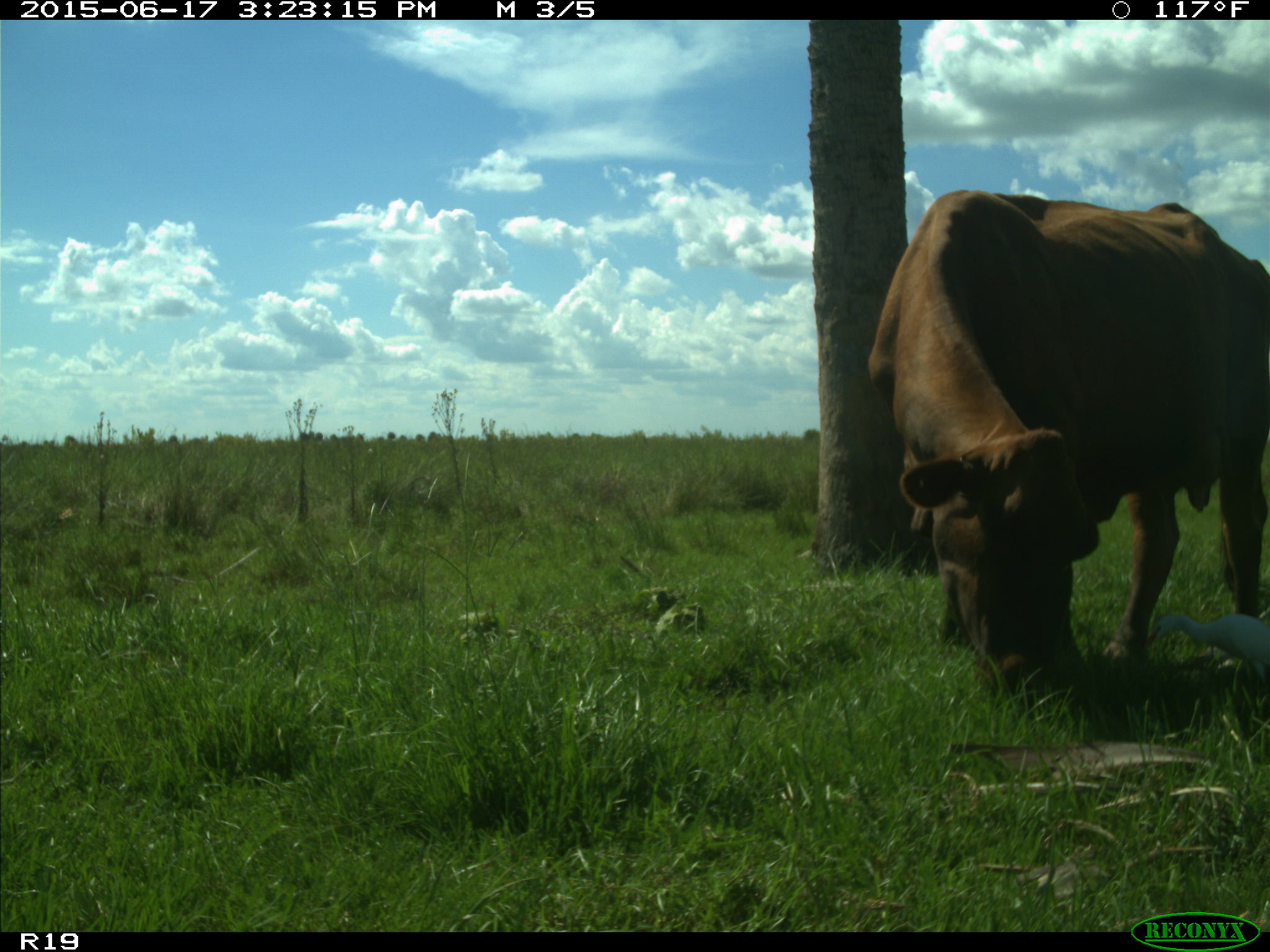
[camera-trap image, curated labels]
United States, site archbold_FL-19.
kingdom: Animalia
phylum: Chordata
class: Mammalia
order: Artiodactyla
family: Bovidae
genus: Bos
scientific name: Bos taurus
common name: domestic cow